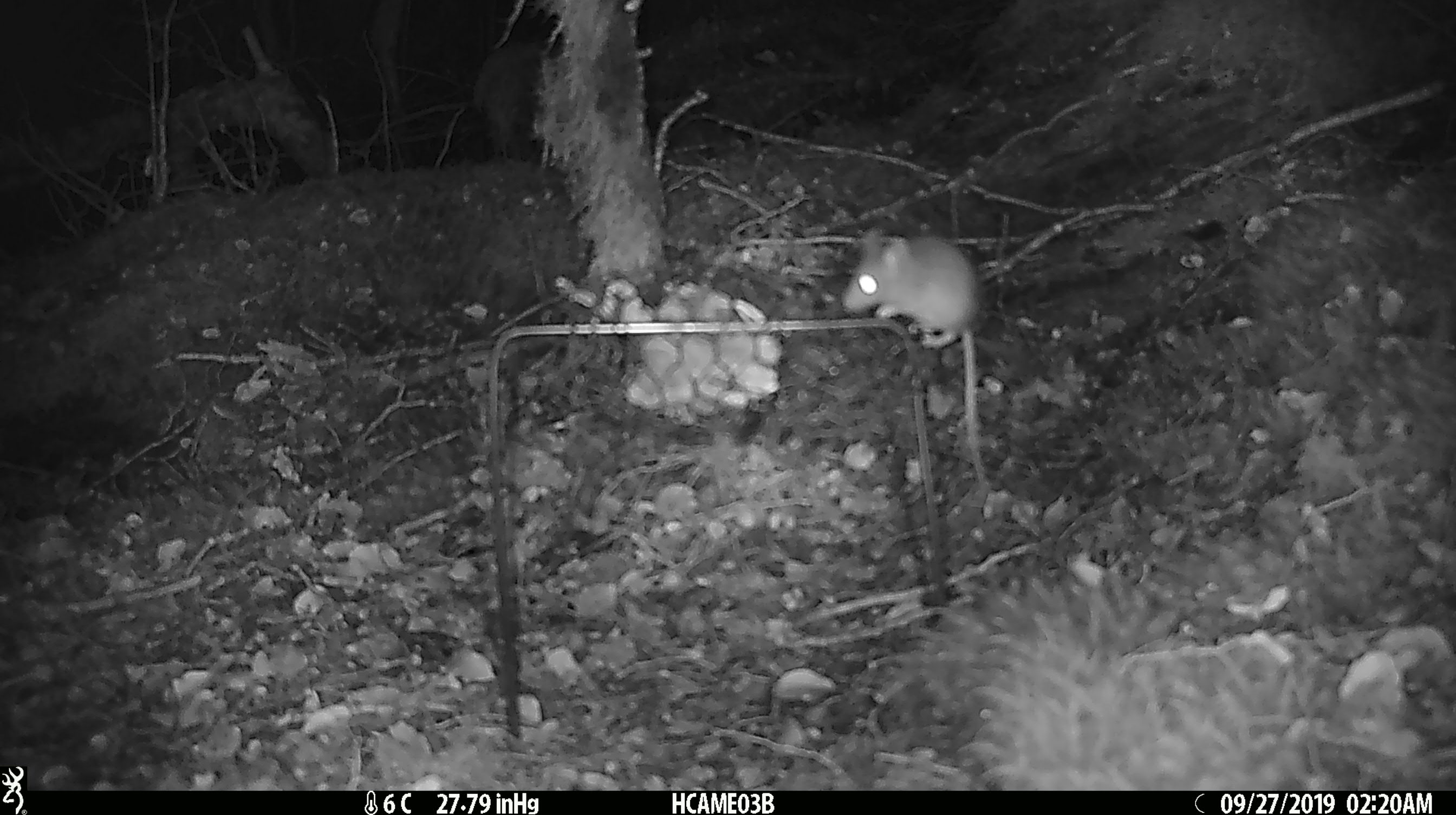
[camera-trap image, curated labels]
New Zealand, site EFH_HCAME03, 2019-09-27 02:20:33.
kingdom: Animalia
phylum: Chordata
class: Mammalia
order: Rodentia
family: Muridae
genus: Mus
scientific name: Mus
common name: mouse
Mouse (Mus).